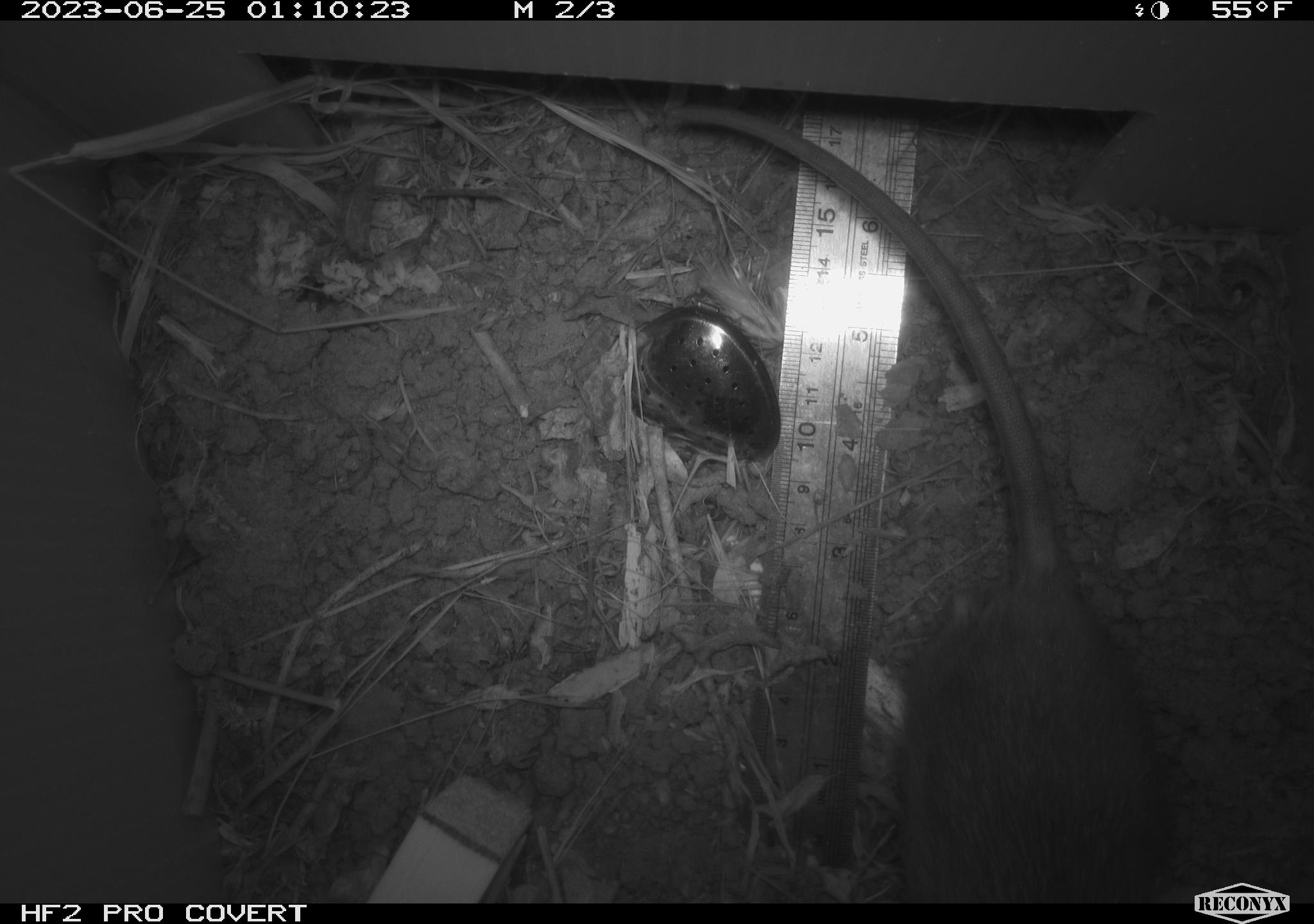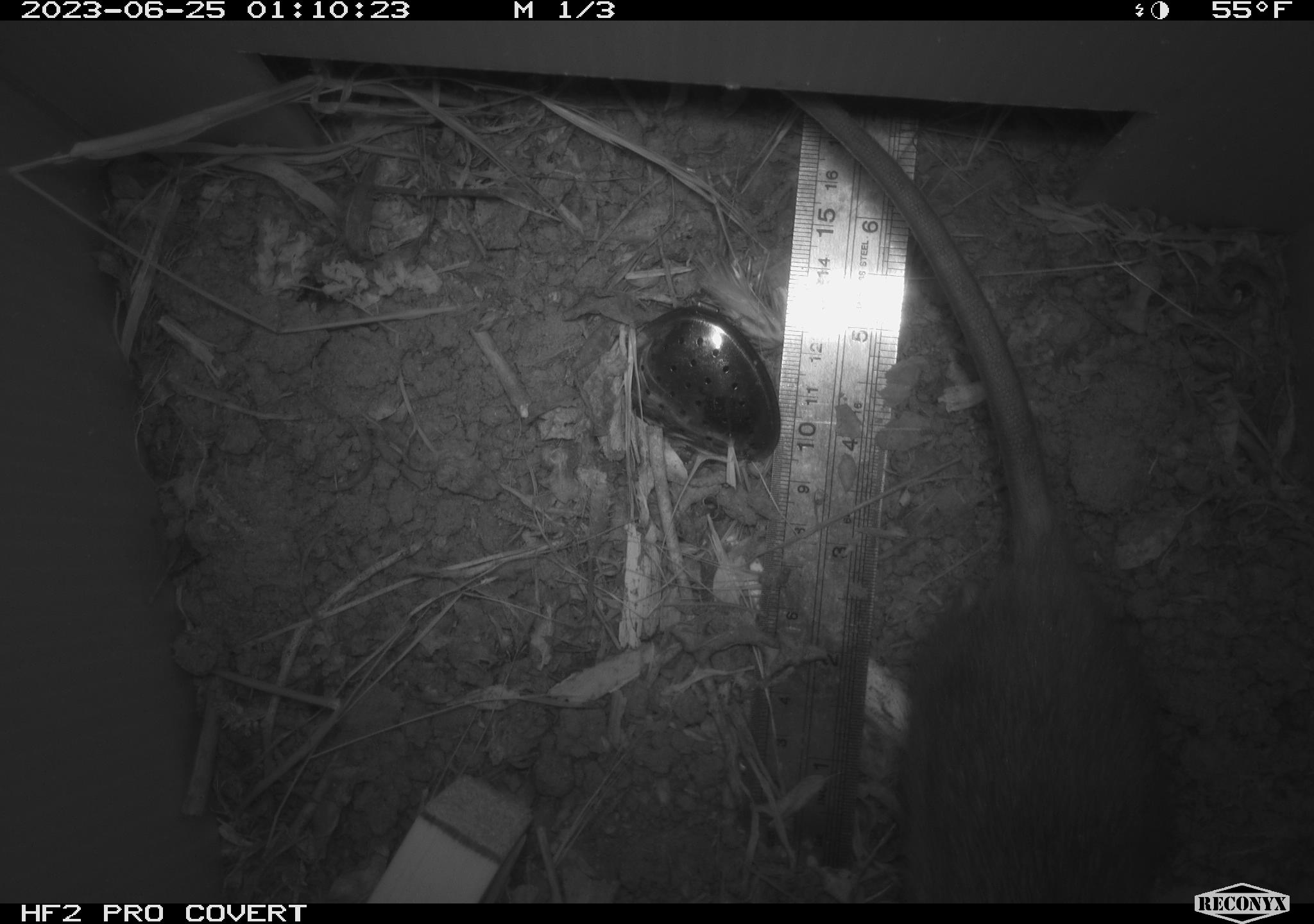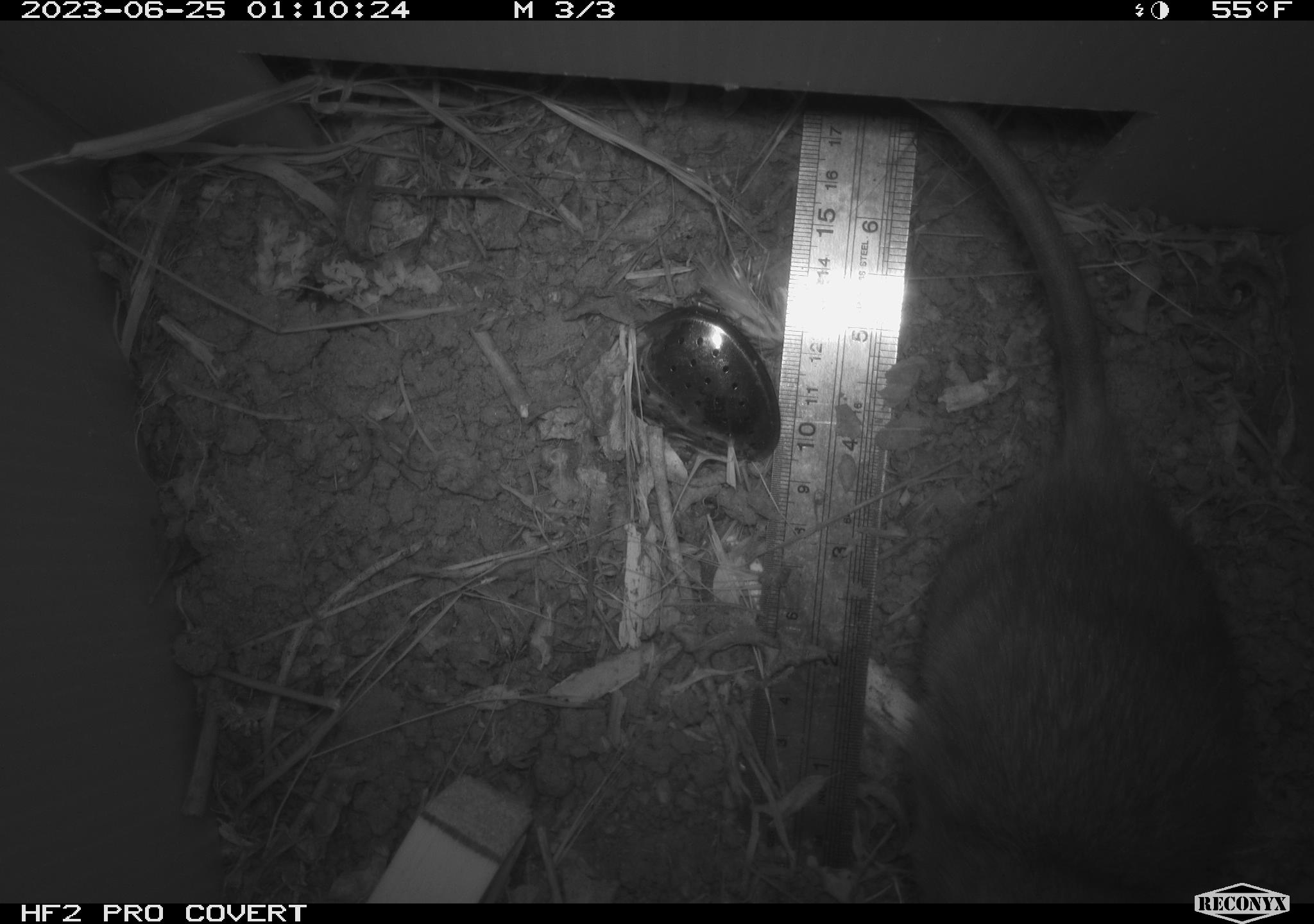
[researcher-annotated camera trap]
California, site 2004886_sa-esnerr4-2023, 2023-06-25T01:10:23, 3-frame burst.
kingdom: Animalia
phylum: Chordata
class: Mammalia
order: Rodentia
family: Muridae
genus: Rattus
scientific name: Rattus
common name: rat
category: rattus species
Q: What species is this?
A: Rattus species (rat) (Rattus).